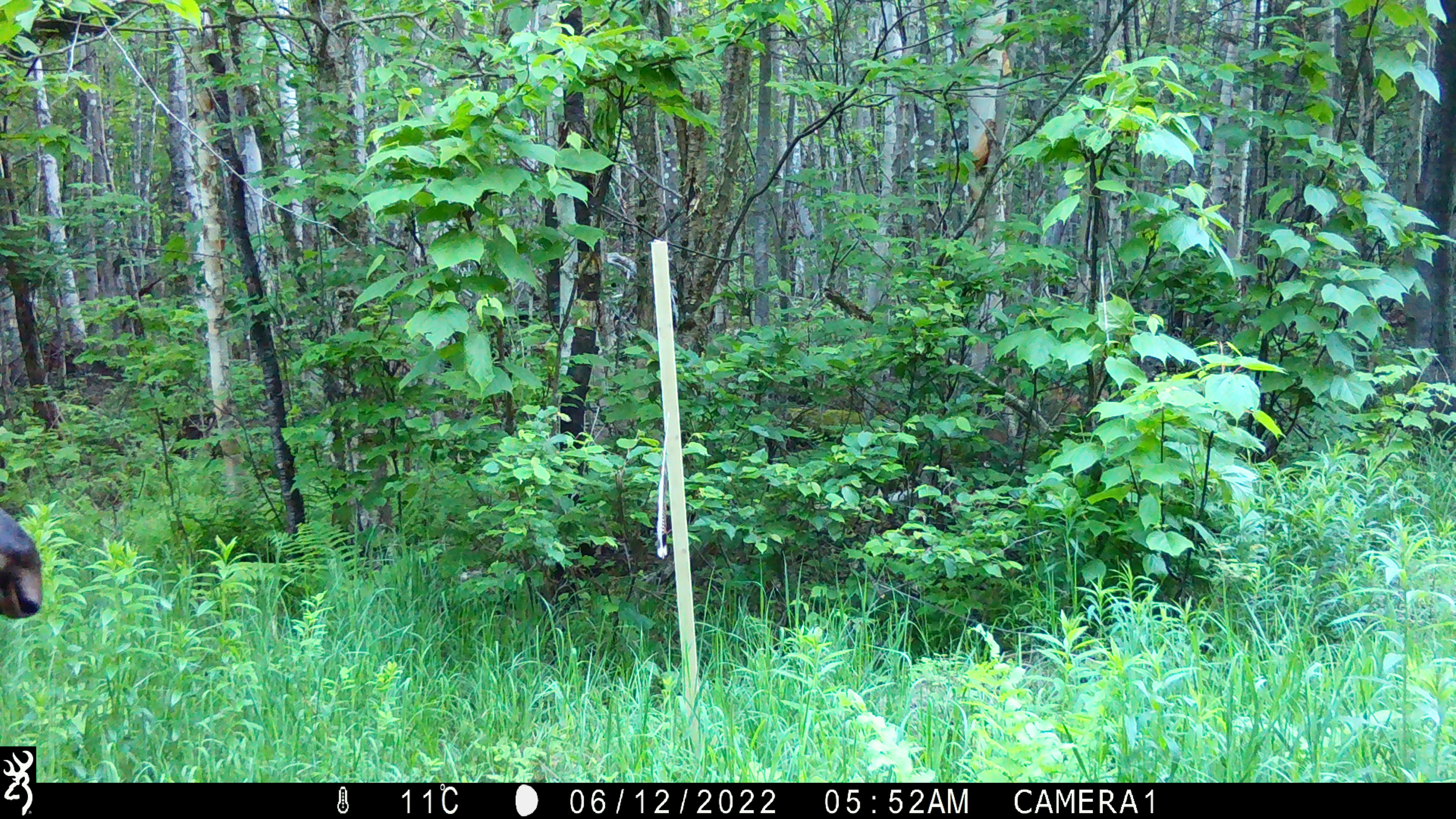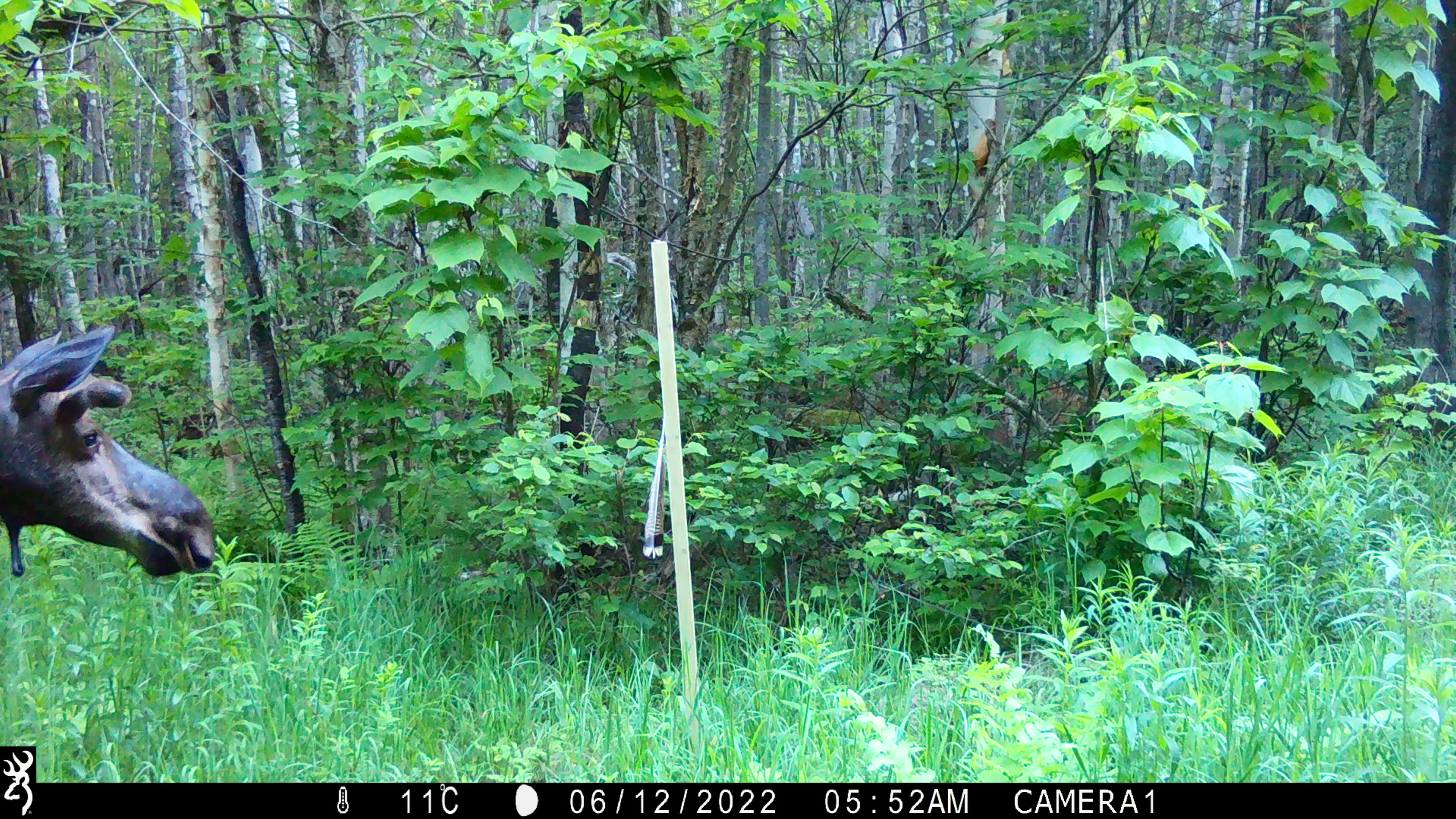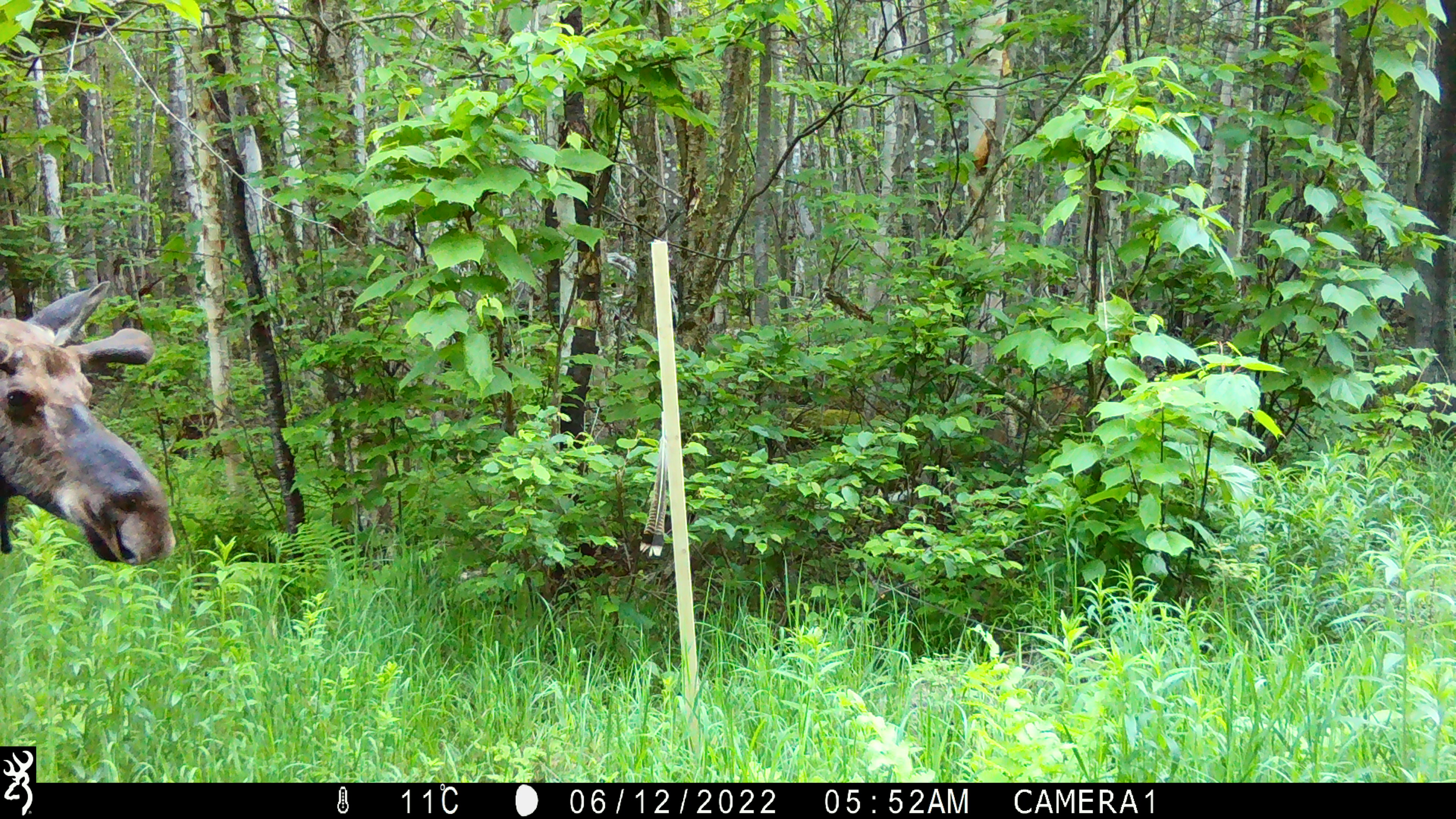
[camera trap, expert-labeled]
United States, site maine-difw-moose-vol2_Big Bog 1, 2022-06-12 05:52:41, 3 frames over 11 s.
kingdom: Animalia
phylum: Chordata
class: Mammalia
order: Artiodactyla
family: Cervidae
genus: Alces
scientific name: Alces alces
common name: moose